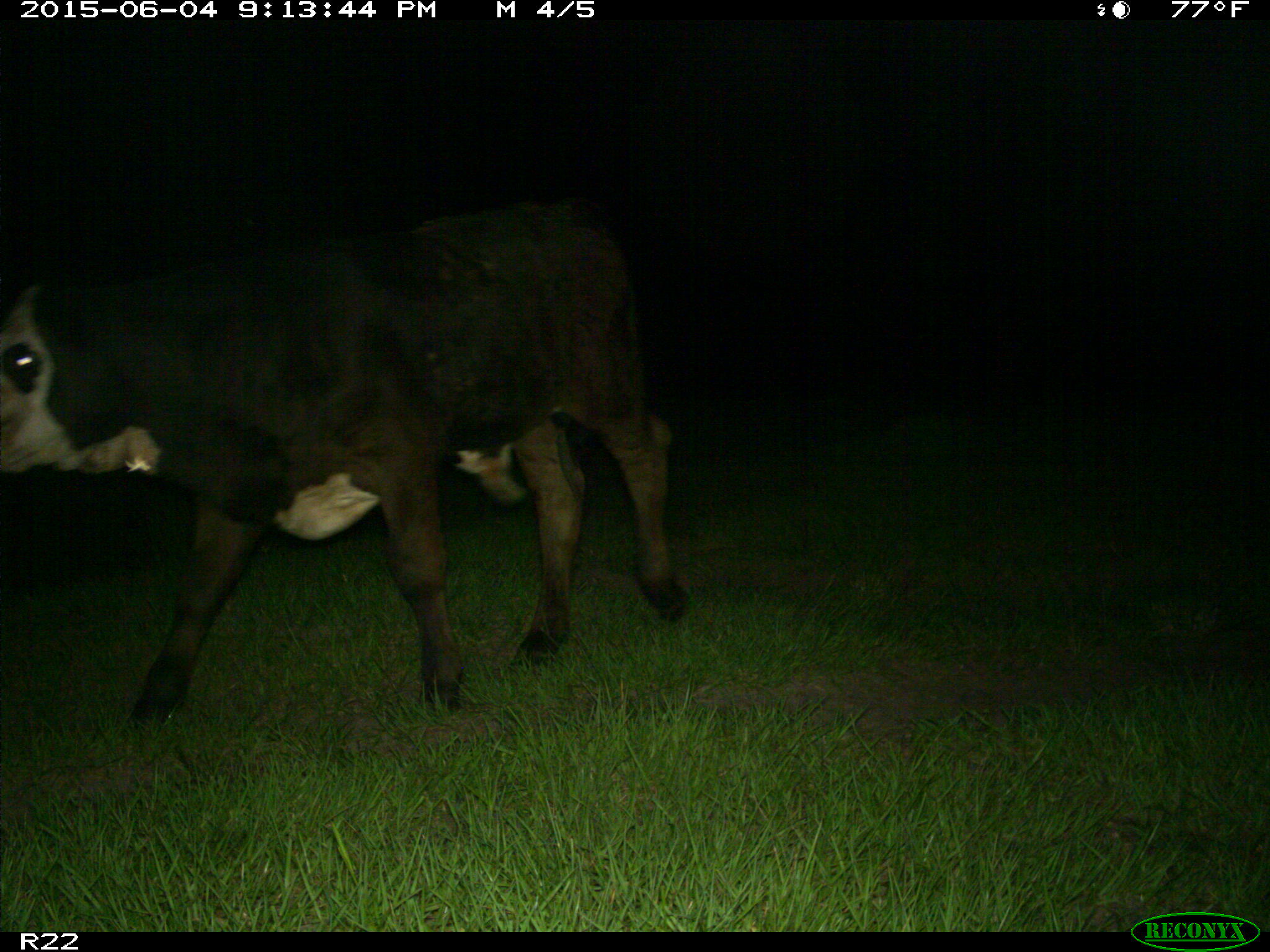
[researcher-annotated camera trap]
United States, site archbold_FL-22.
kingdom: Animalia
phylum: Chordata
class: Mammalia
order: Artiodactyla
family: Bovidae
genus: Bos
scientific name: Bos taurus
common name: domestic cow